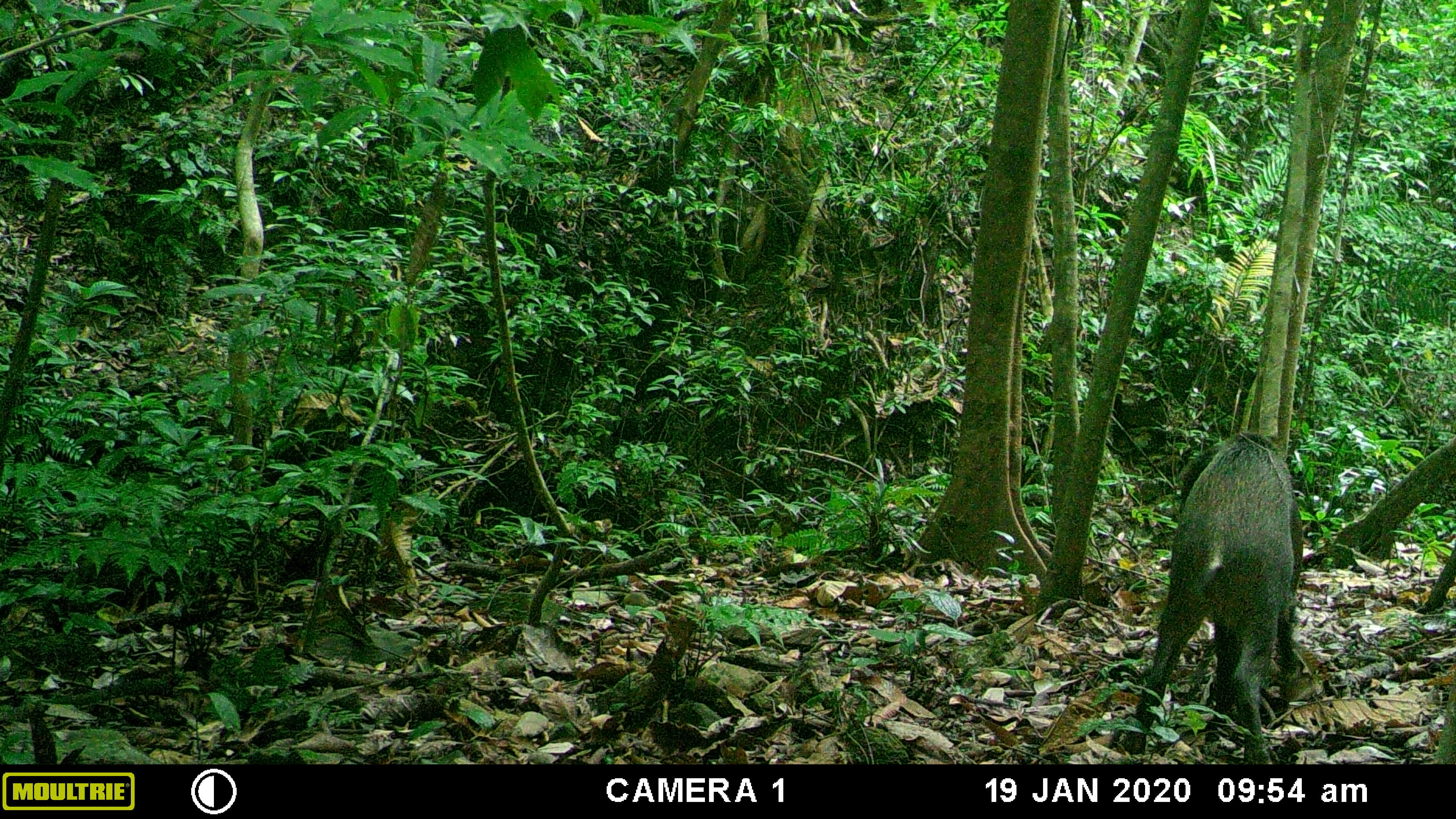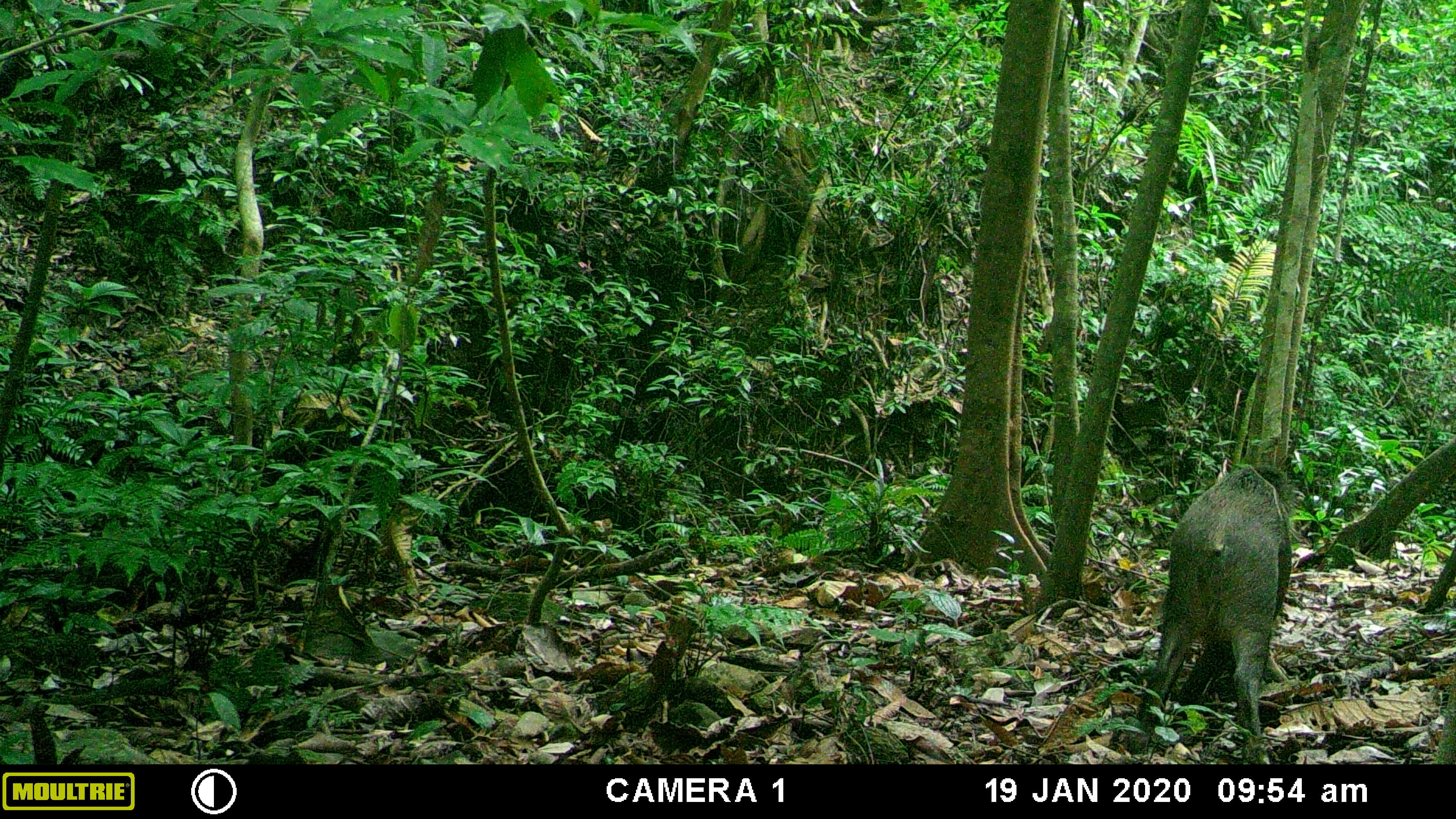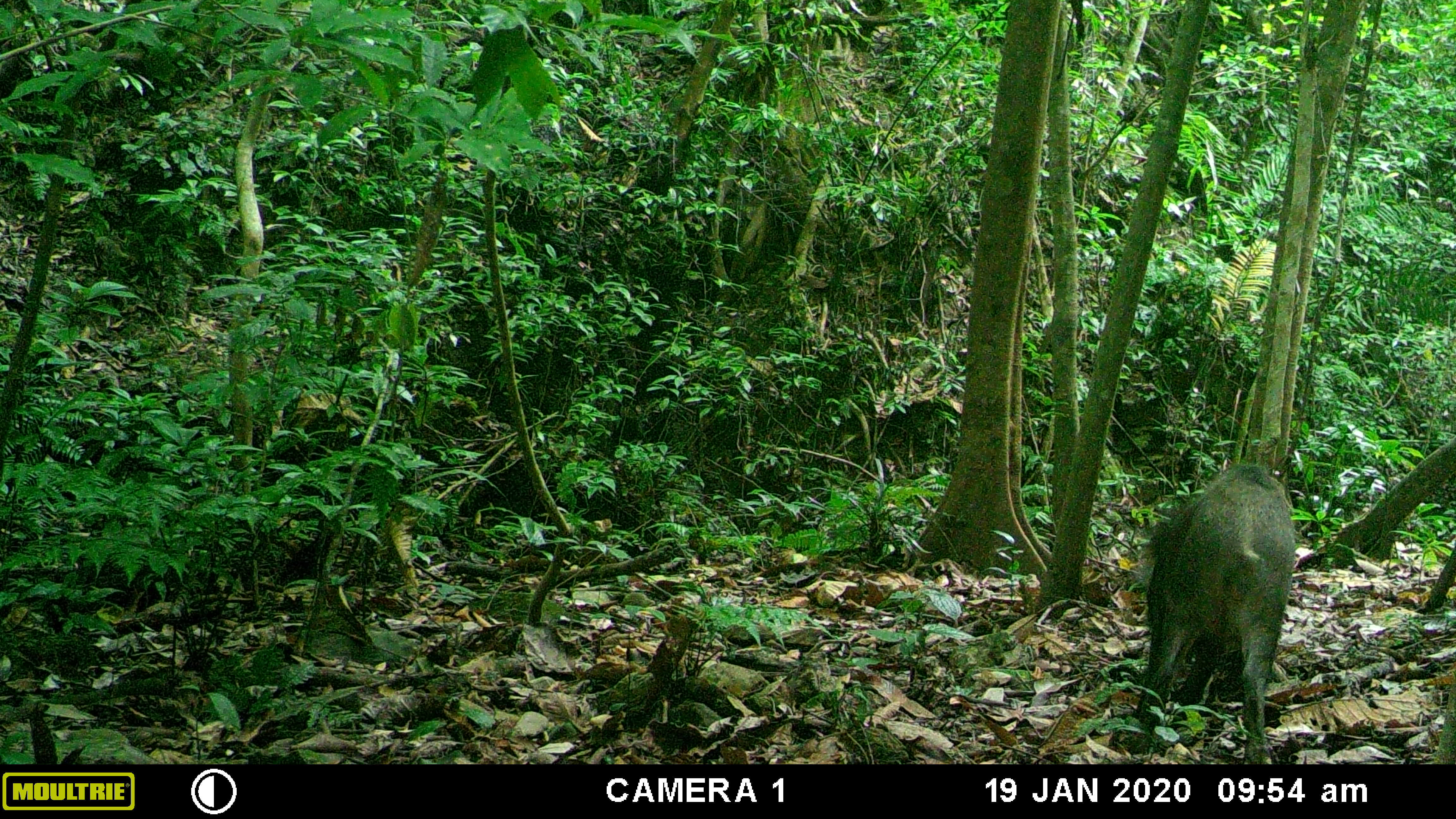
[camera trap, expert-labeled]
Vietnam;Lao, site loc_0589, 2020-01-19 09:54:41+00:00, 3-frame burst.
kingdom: Animalia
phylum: Chordata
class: Mammalia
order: Artiodactyla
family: Suidae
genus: Sus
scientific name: Sus scrofa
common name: eurasian wild pig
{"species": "eurasian wild pig (Sus scrofa)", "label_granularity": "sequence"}